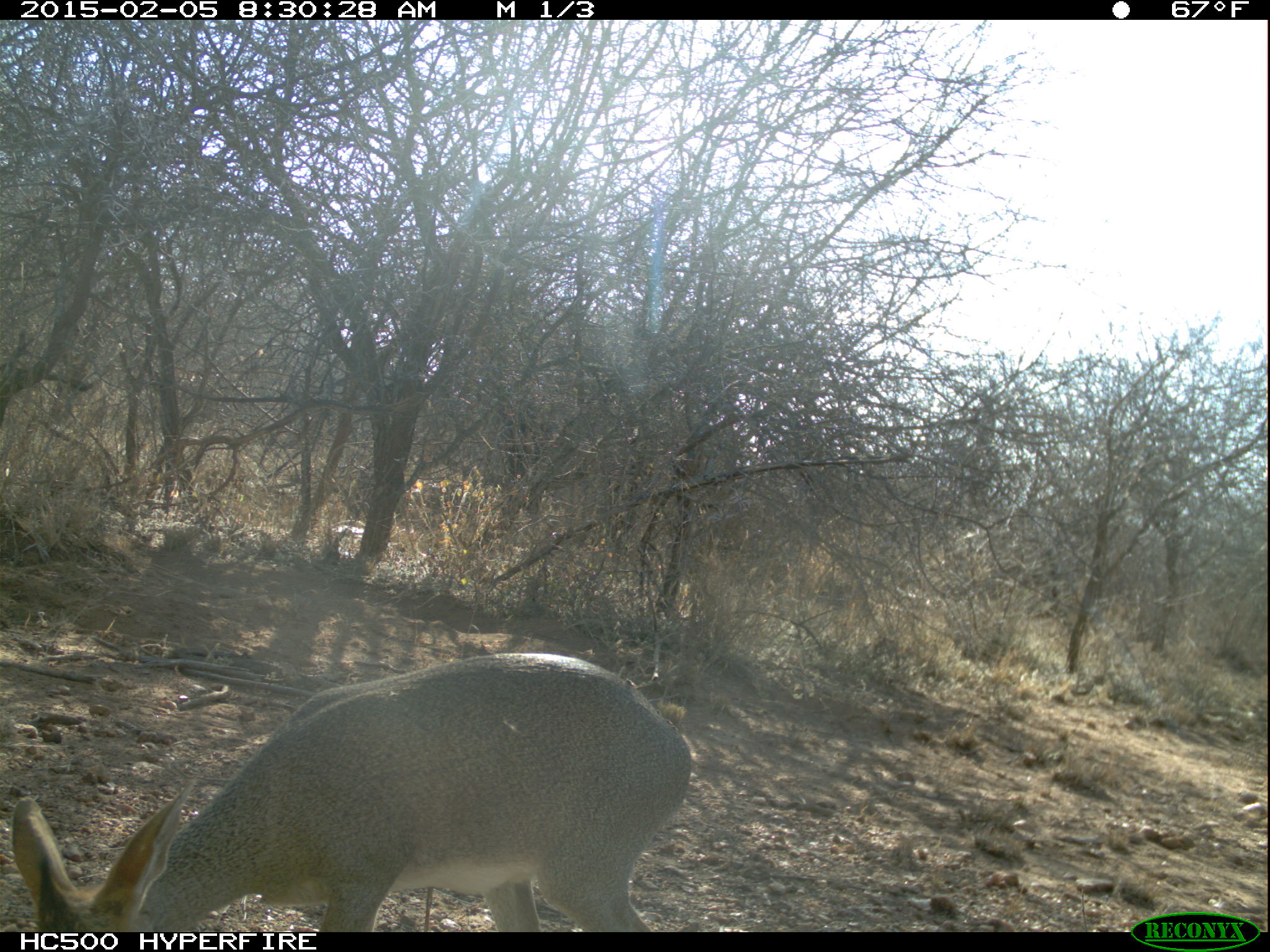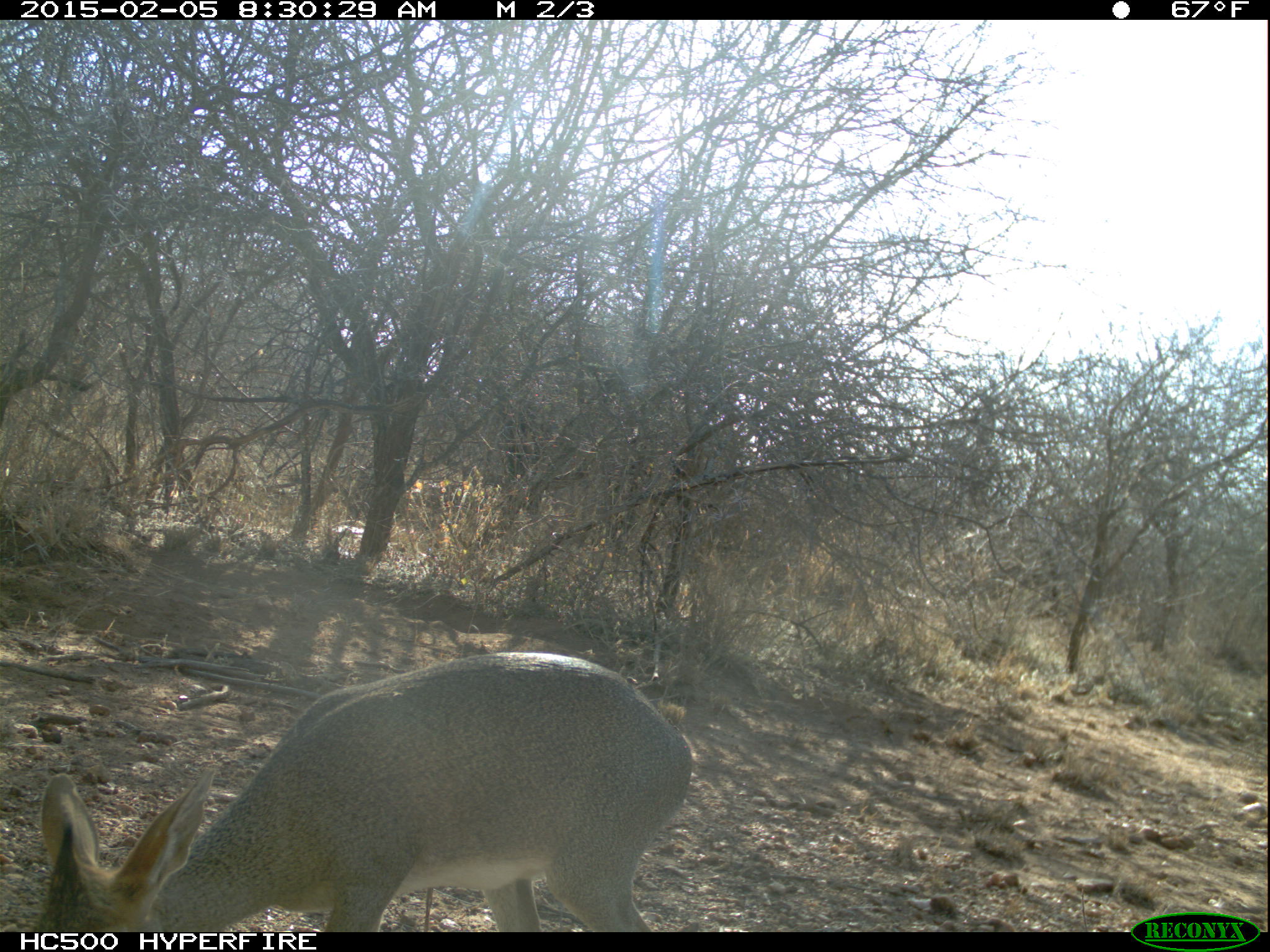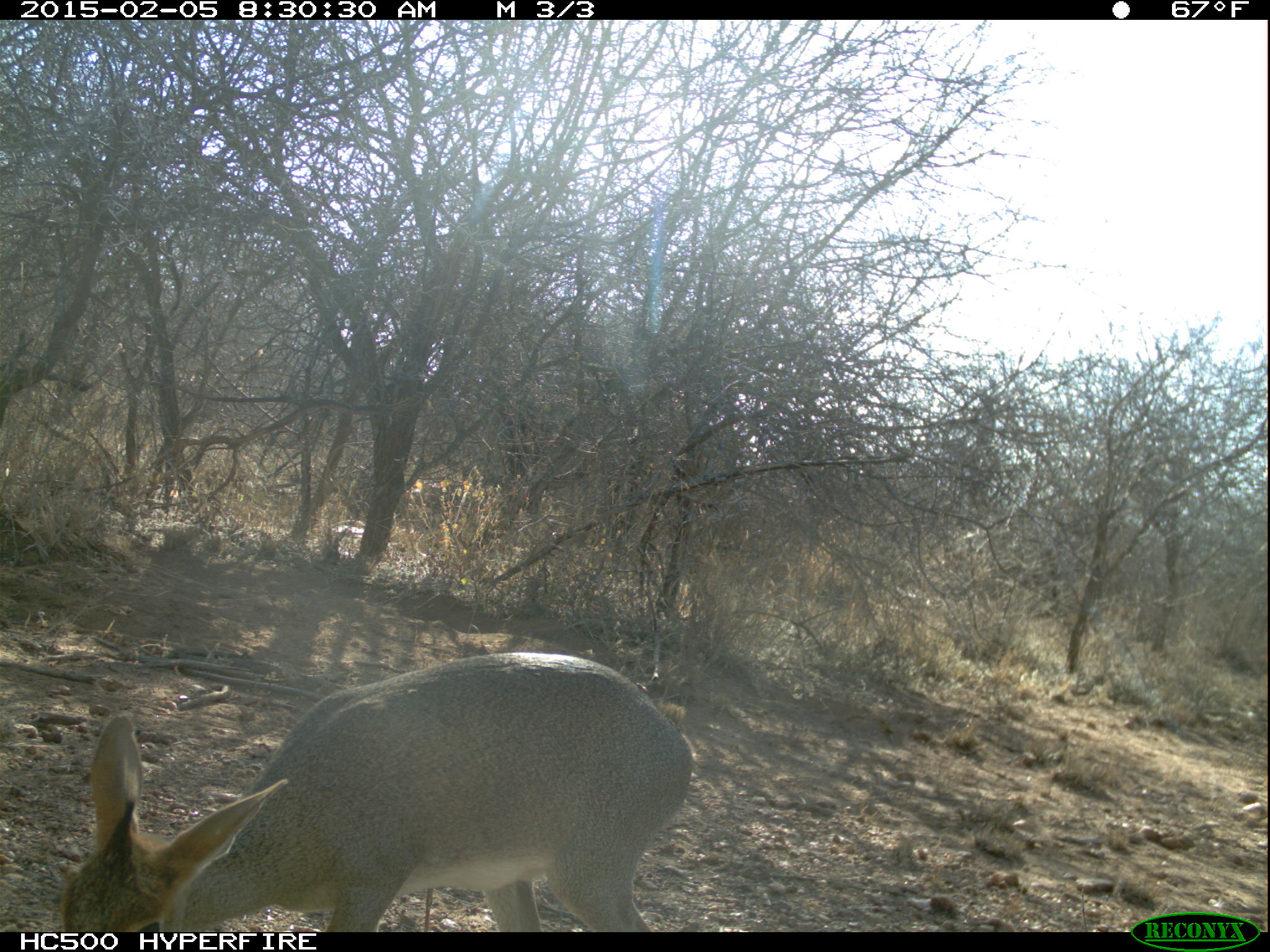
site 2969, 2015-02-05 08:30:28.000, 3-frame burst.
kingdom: Animalia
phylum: Chordata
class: Mammalia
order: Artiodactyla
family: Bovidae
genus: Madoqua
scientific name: Madoqua guentheri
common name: günther's dik-dik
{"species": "Madoqua guentheri (günther's dik-dik)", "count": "1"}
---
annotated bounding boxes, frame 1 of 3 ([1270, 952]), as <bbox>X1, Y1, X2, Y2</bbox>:
madoqua guentheri: <bbox>12, 652, 691, 932</bbox>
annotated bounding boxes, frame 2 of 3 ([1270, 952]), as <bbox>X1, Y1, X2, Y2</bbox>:
madoqua guentheri: <bbox>31, 651, 692, 932</bbox>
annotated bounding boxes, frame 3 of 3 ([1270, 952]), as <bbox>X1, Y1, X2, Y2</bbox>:
madoqua guentheri: <bbox>59, 650, 696, 932</bbox>